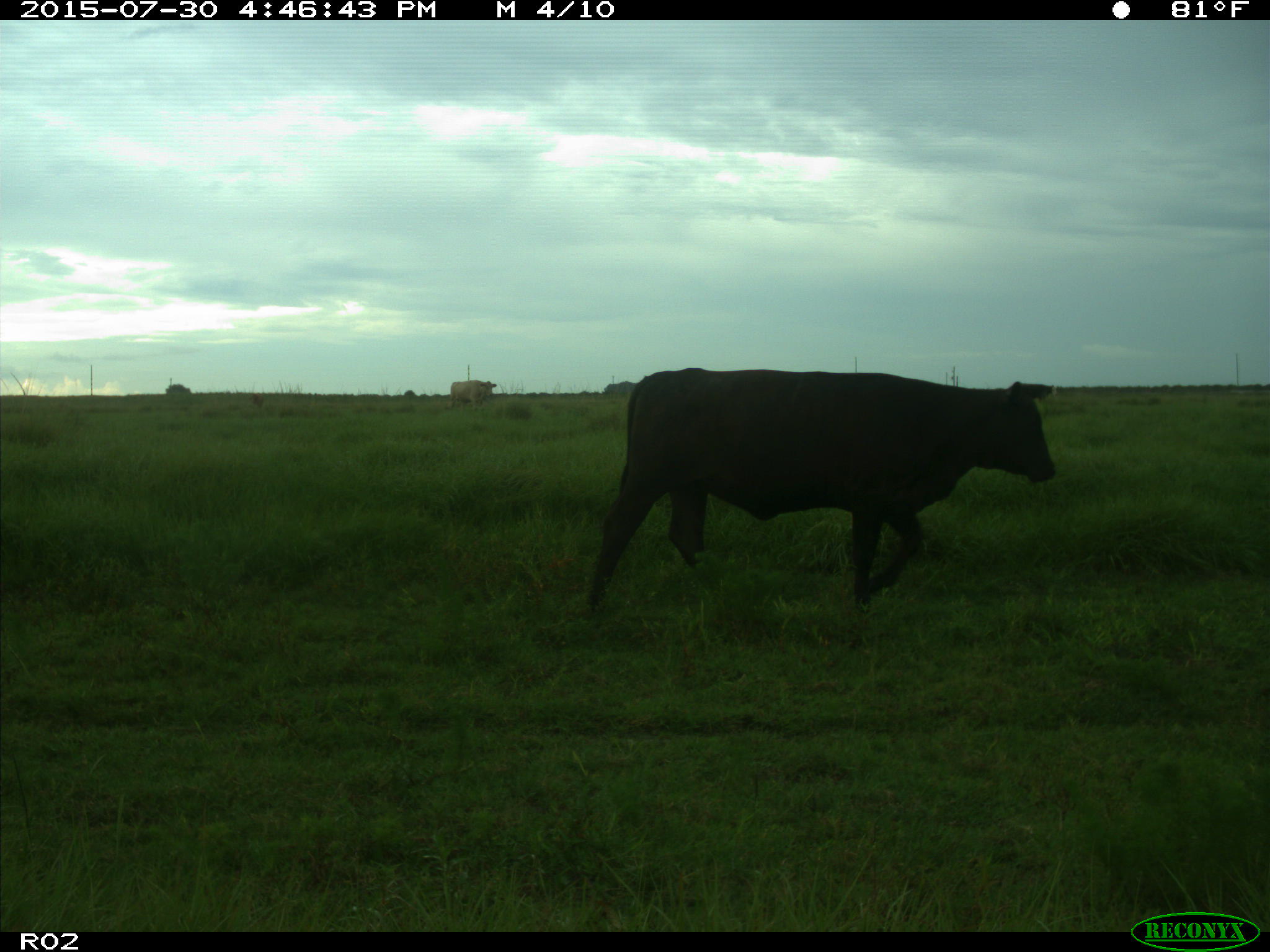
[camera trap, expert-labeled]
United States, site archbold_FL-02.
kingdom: Animalia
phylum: Chordata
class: Mammalia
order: Artiodactyla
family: Bovidae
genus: Bos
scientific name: Bos taurus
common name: domestic cow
Bos taurus (domestic cow).